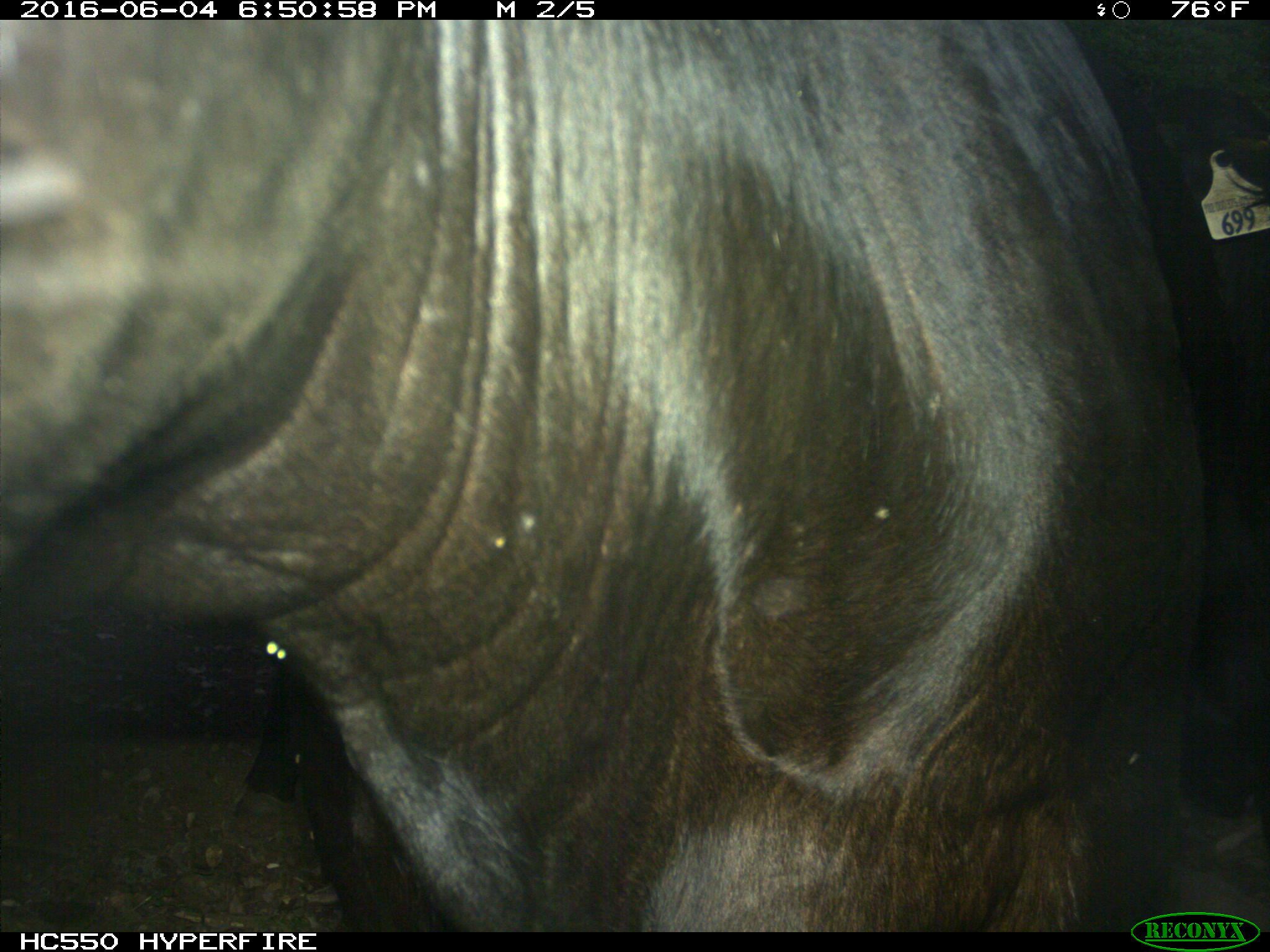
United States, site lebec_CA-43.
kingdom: Animalia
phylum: Chordata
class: Mammalia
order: Artiodactyla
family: Bovidae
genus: Bos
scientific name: Bos taurus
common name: domestic cow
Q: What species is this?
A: Bos taurus (domestic cow).